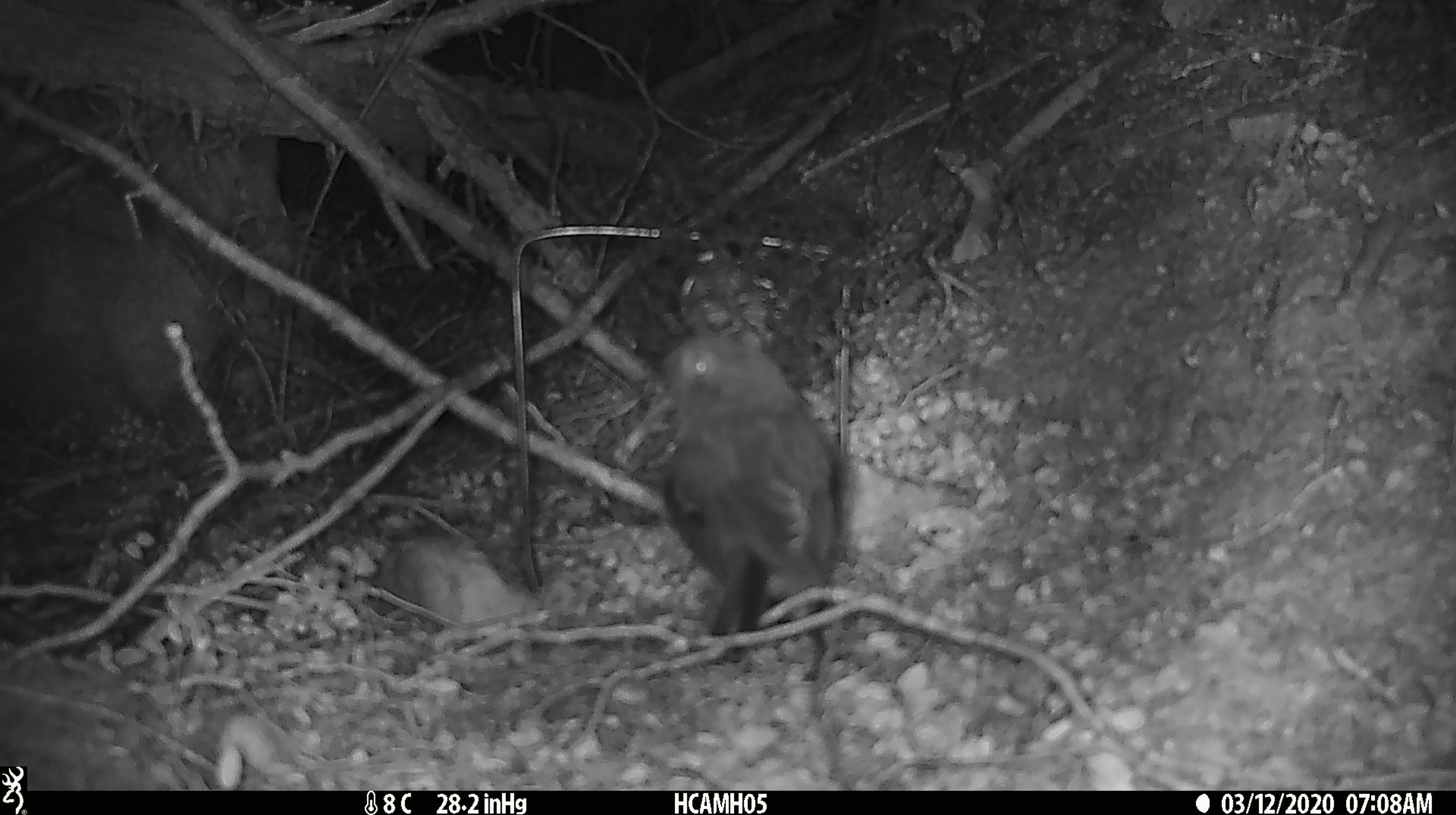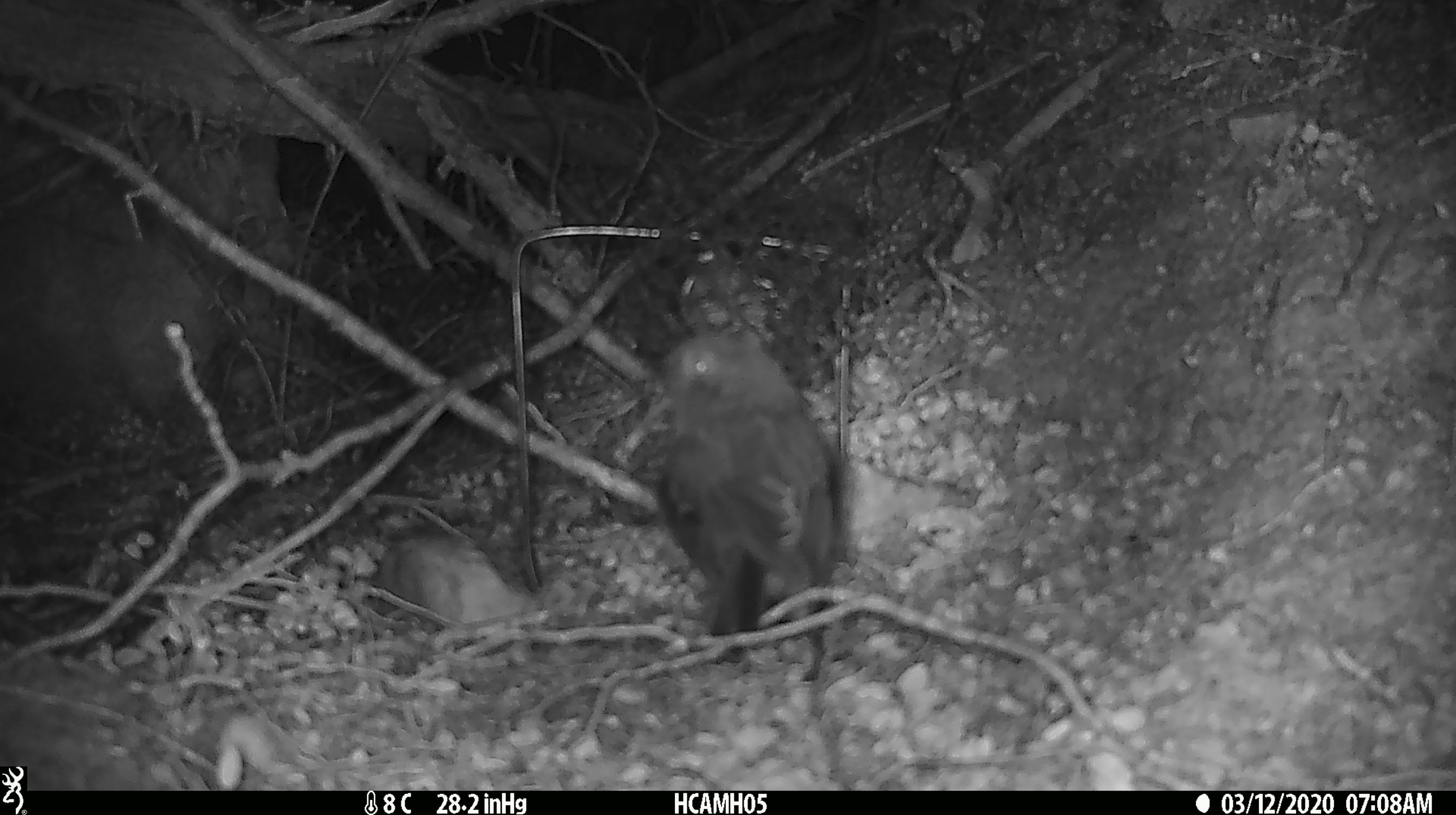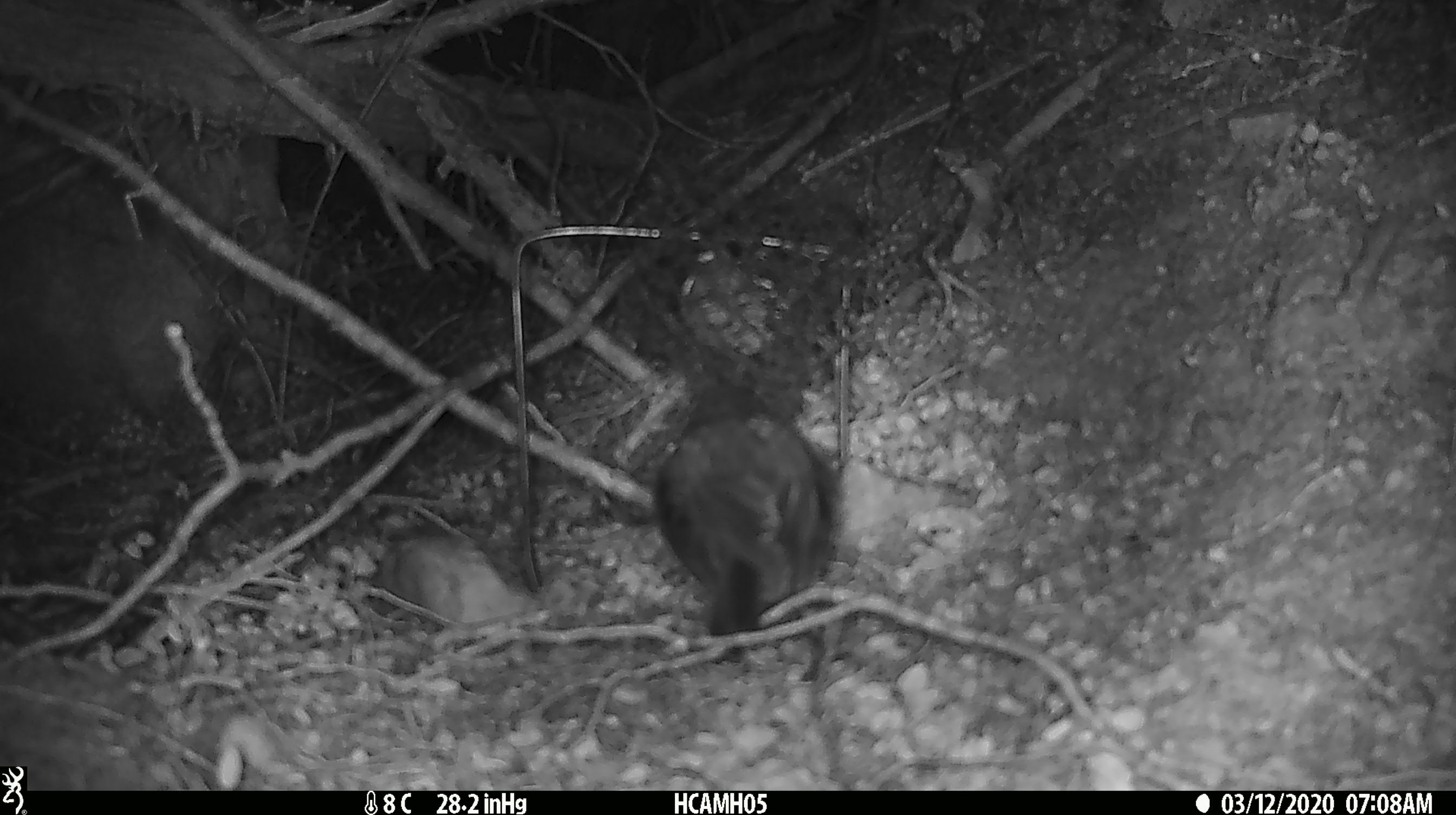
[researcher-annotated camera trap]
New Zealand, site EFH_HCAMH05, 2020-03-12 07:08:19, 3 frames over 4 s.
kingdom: Animalia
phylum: Chordata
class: Aves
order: Passeriformes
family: Petroicidae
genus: Petroica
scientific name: Petroica australis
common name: new zealand robin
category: robin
Robin (new zealand robin) (Petroica australis).